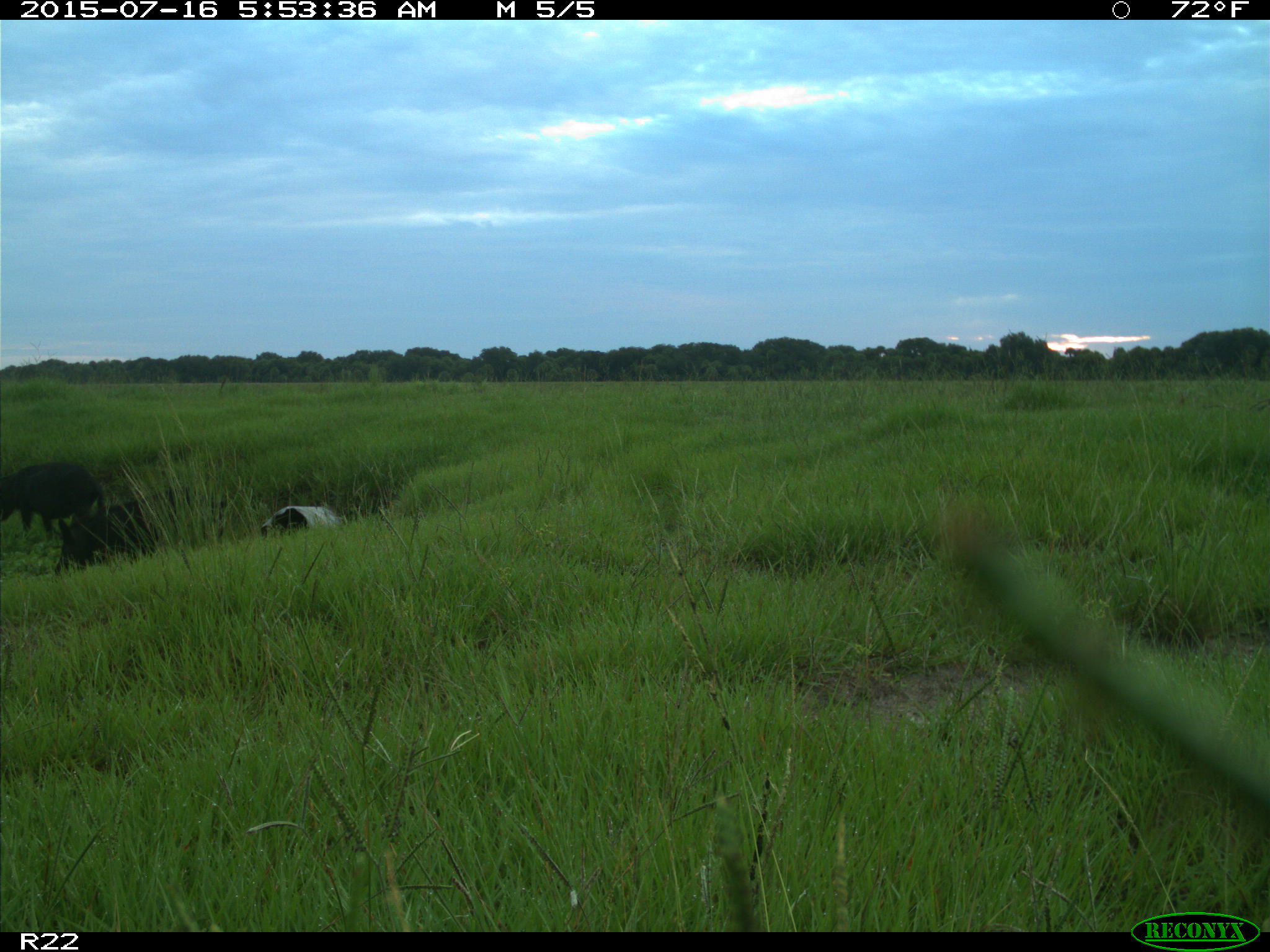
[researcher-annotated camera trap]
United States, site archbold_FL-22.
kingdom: Animalia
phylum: Chordata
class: Mammalia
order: Artiodactyla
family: Bovidae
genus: Bos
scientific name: Bos taurus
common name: domestic cow